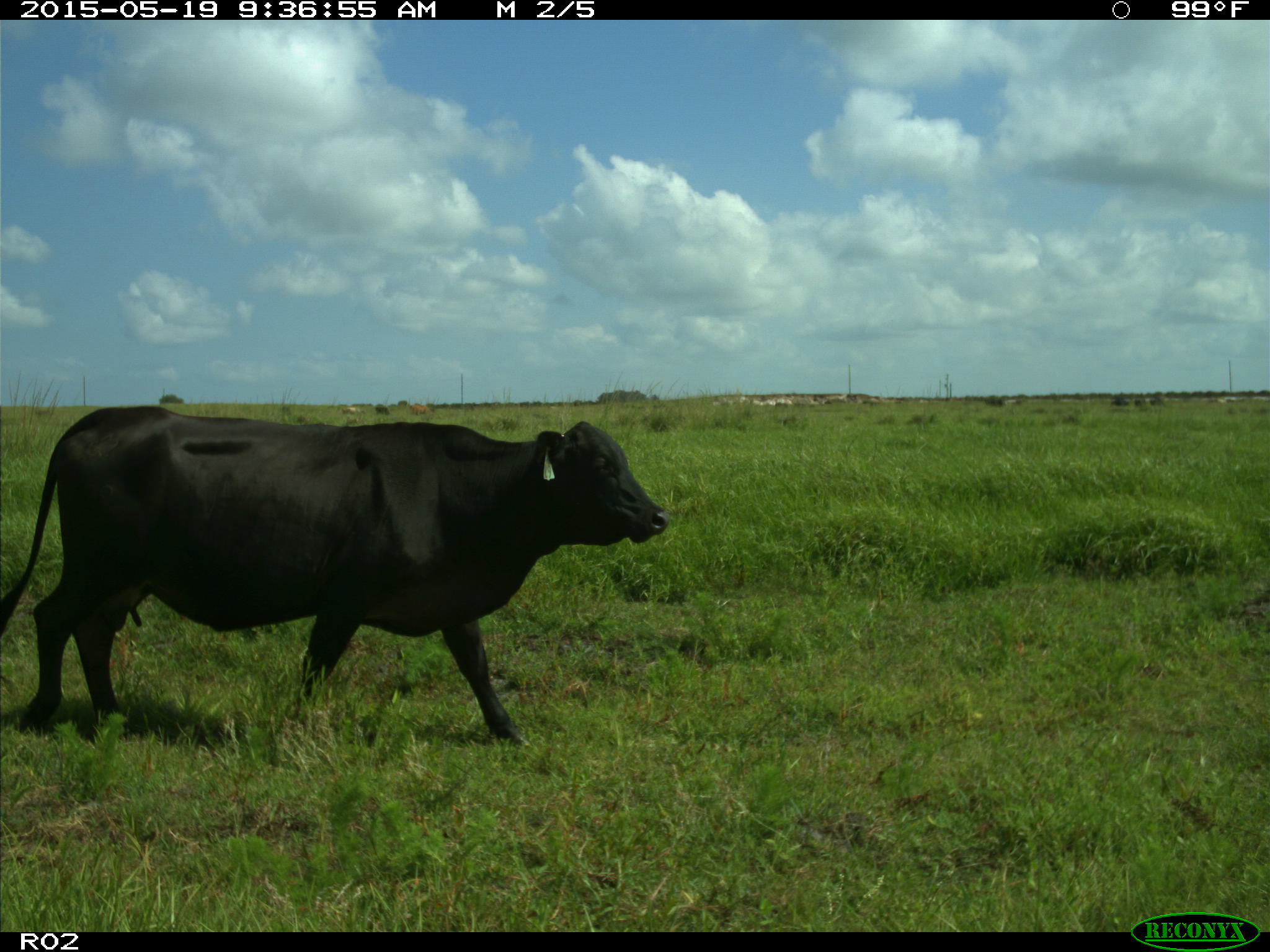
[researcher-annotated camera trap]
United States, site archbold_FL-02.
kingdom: Animalia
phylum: Chordata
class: Mammalia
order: Artiodactyla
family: Bovidae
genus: Bos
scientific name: Bos taurus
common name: domestic cow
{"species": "Bos taurus (domestic cow)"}